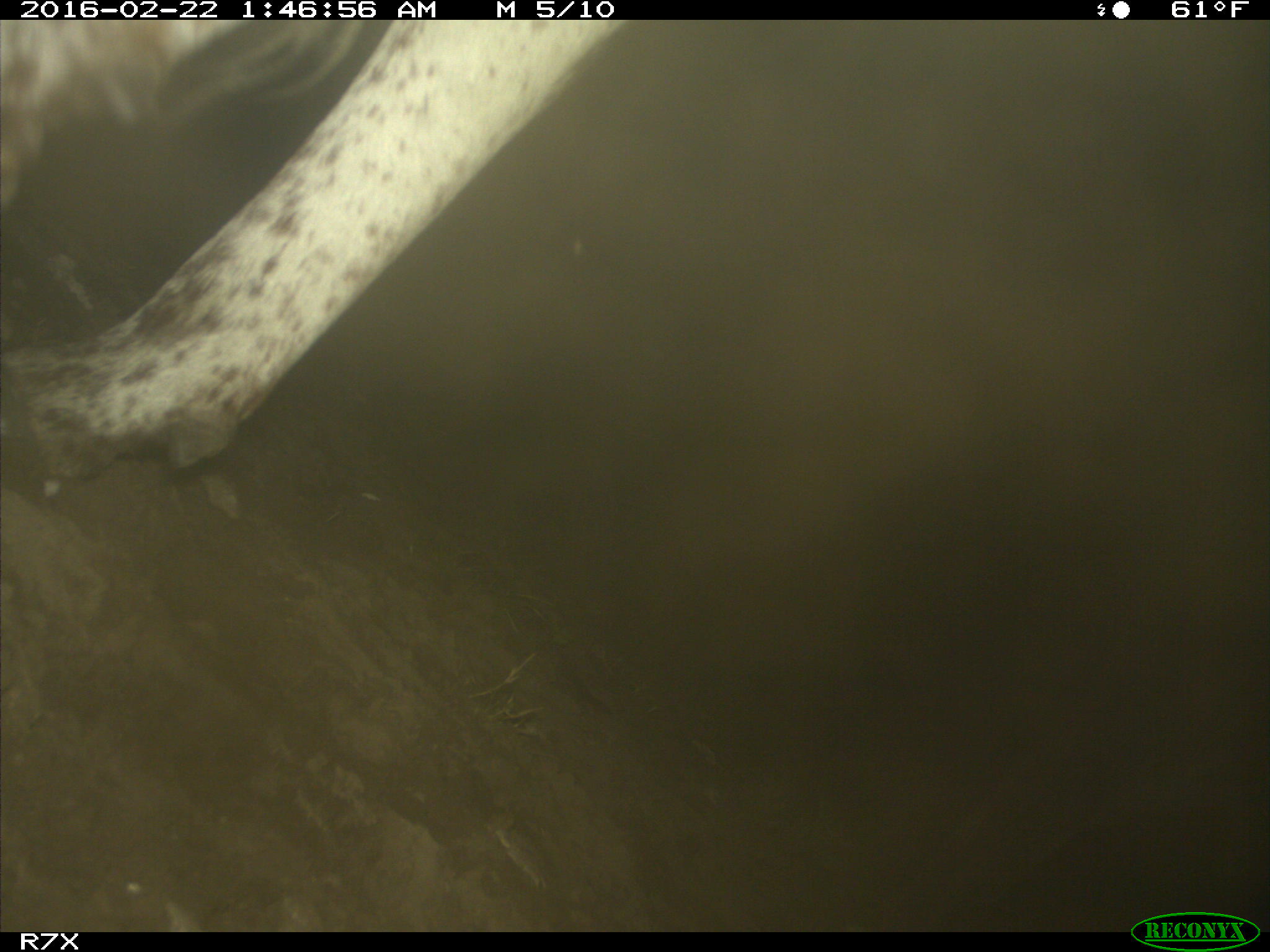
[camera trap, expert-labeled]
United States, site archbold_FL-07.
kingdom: Animalia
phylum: Chordata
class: Mammalia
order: Artiodactyla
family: Bovidae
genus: Bos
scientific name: Bos taurus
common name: domestic cow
Bos taurus (domestic cow).